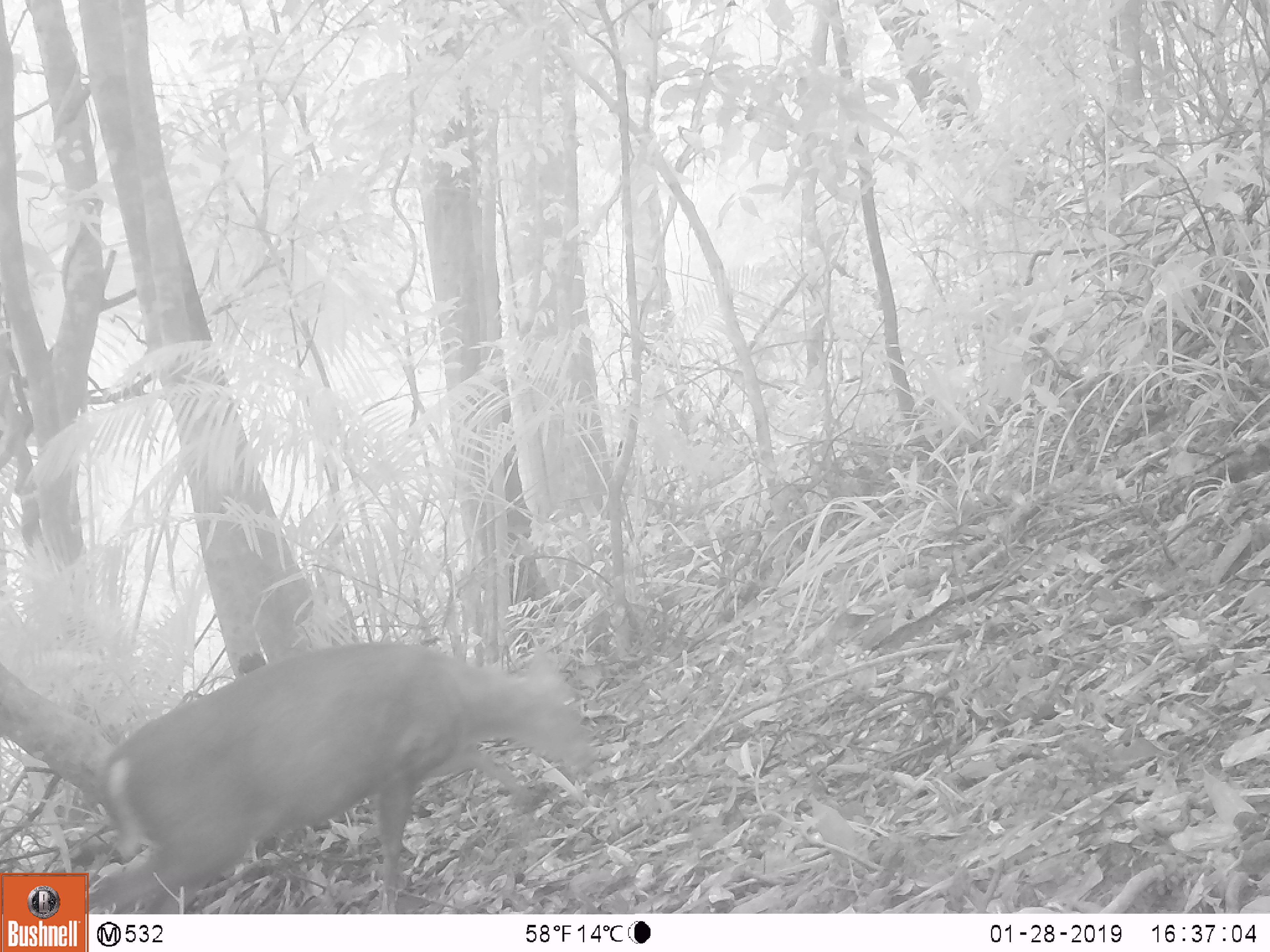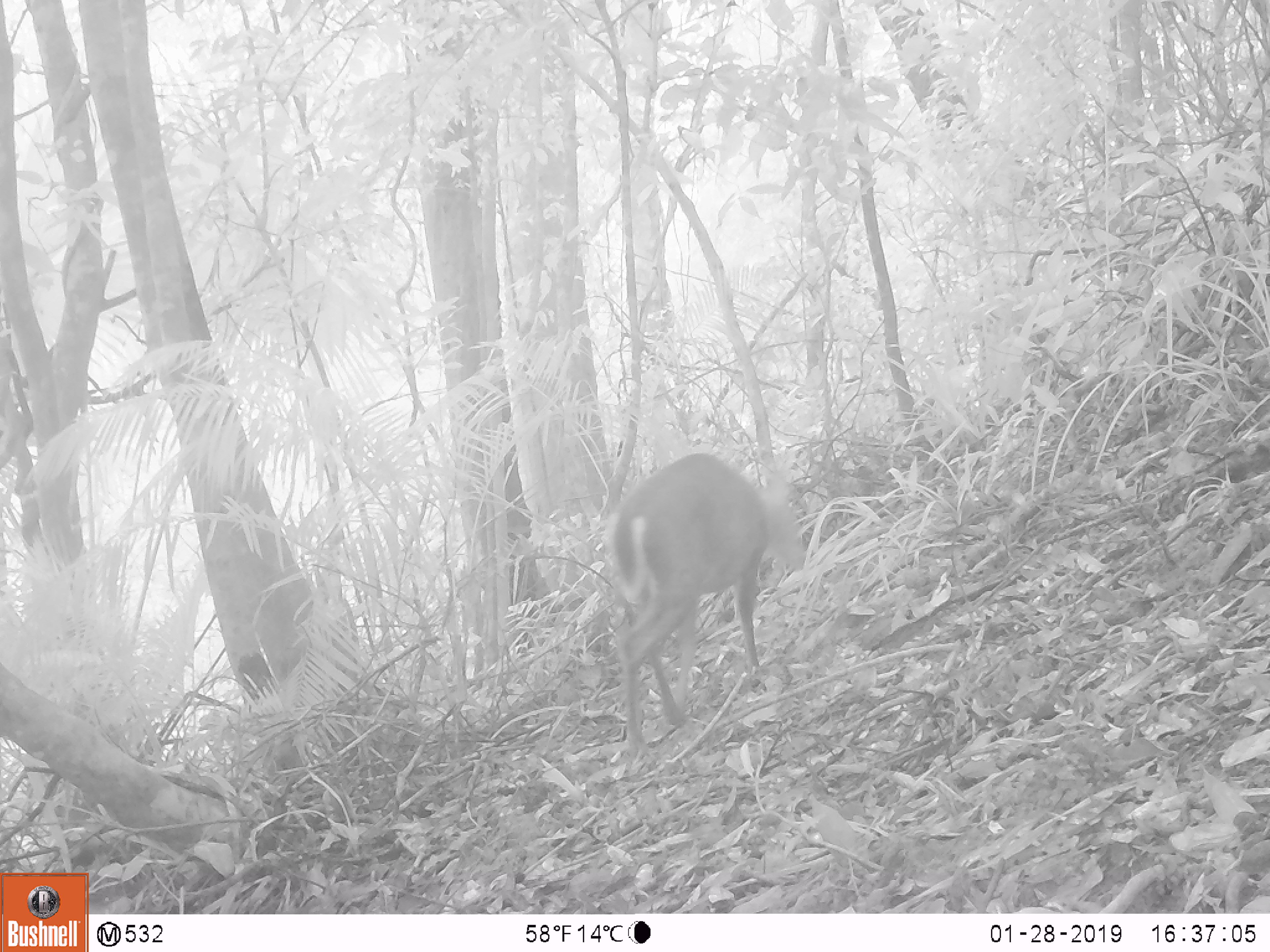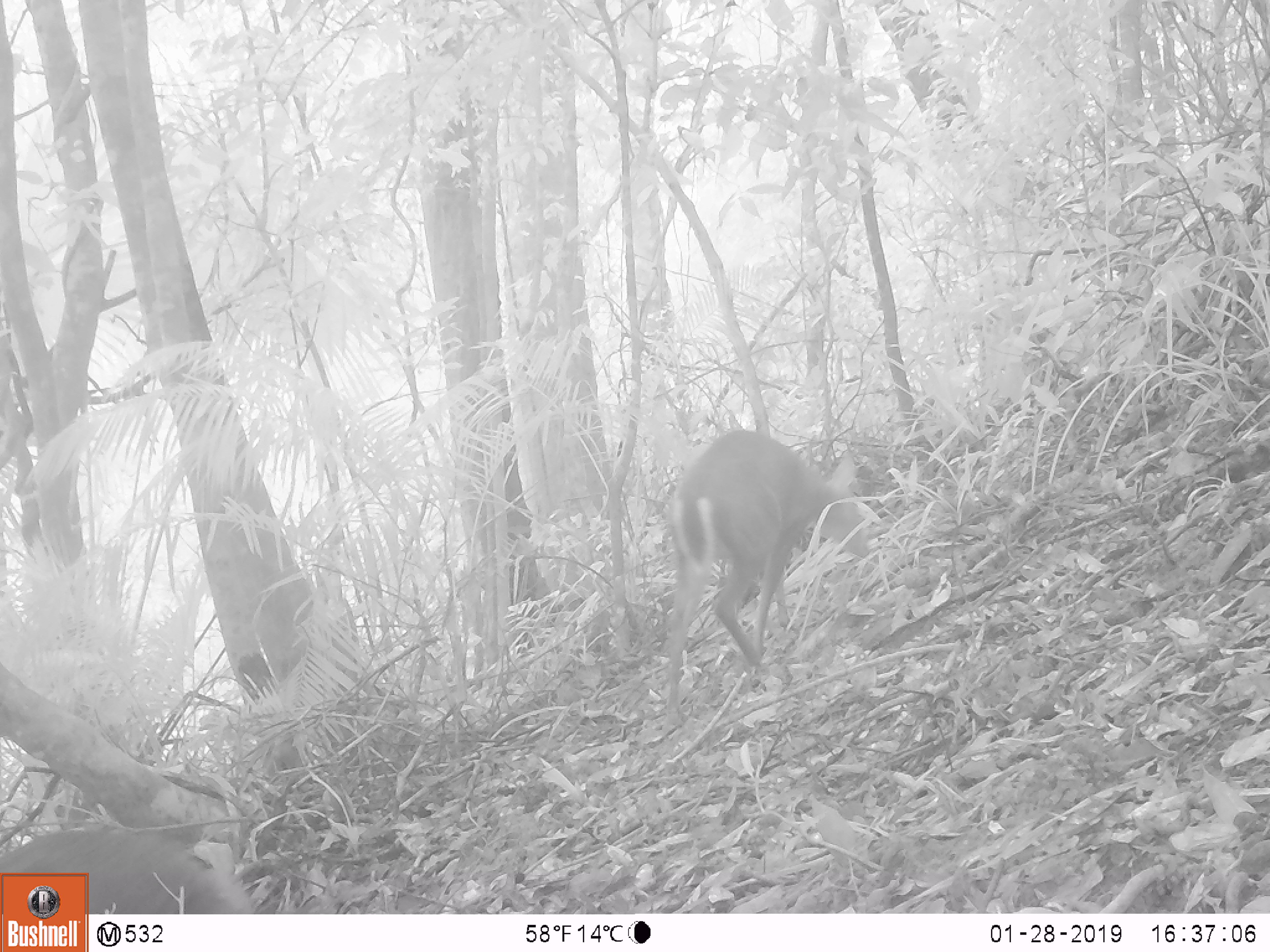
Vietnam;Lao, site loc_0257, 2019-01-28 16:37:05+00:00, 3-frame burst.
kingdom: Animalia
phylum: Chordata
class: Mammalia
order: Artiodactyla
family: Cervidae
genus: Muntiacus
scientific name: Muntiacus rooseveltorum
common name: roosevelt's muntjac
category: roosevelts muntjac group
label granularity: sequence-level